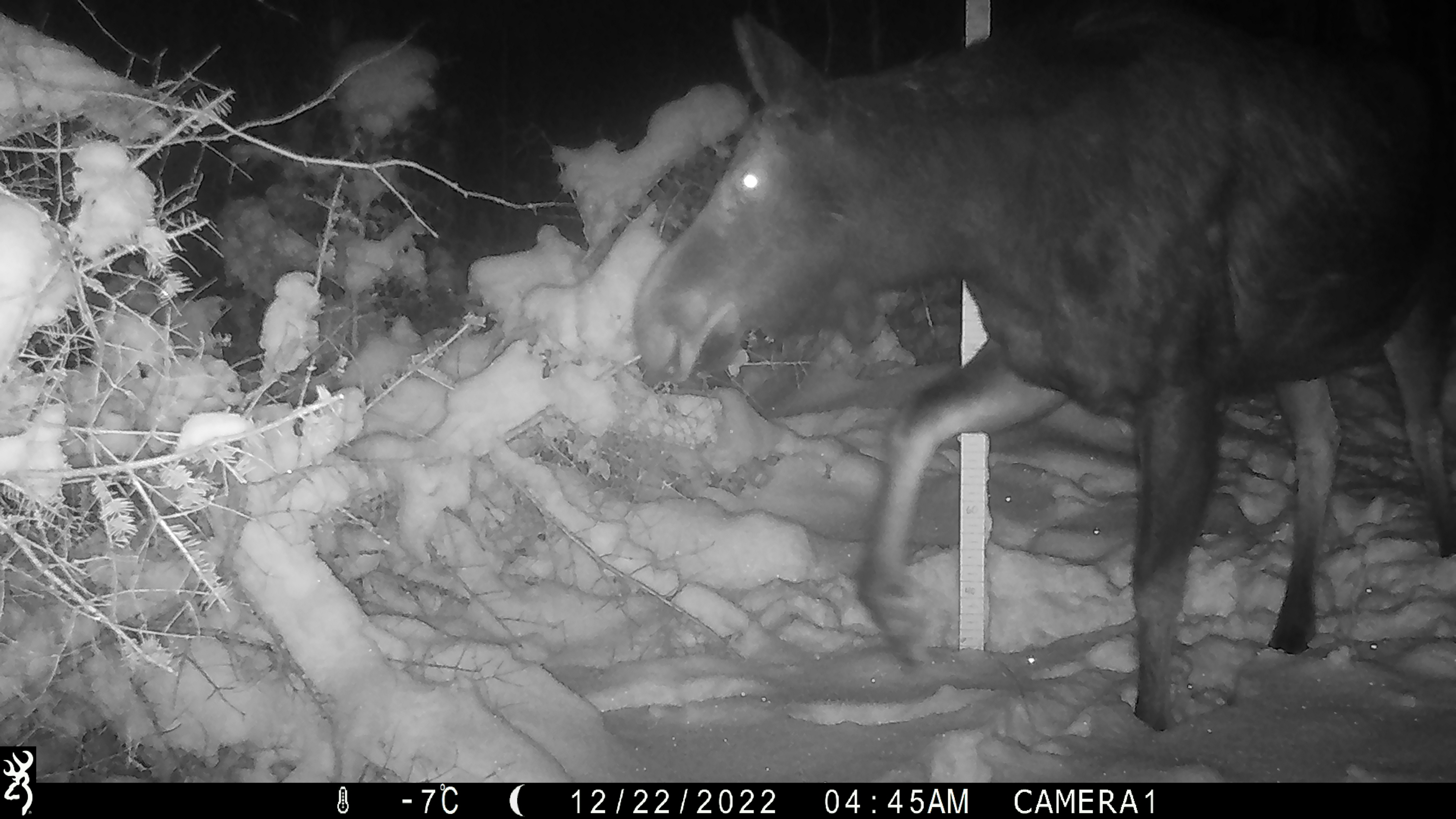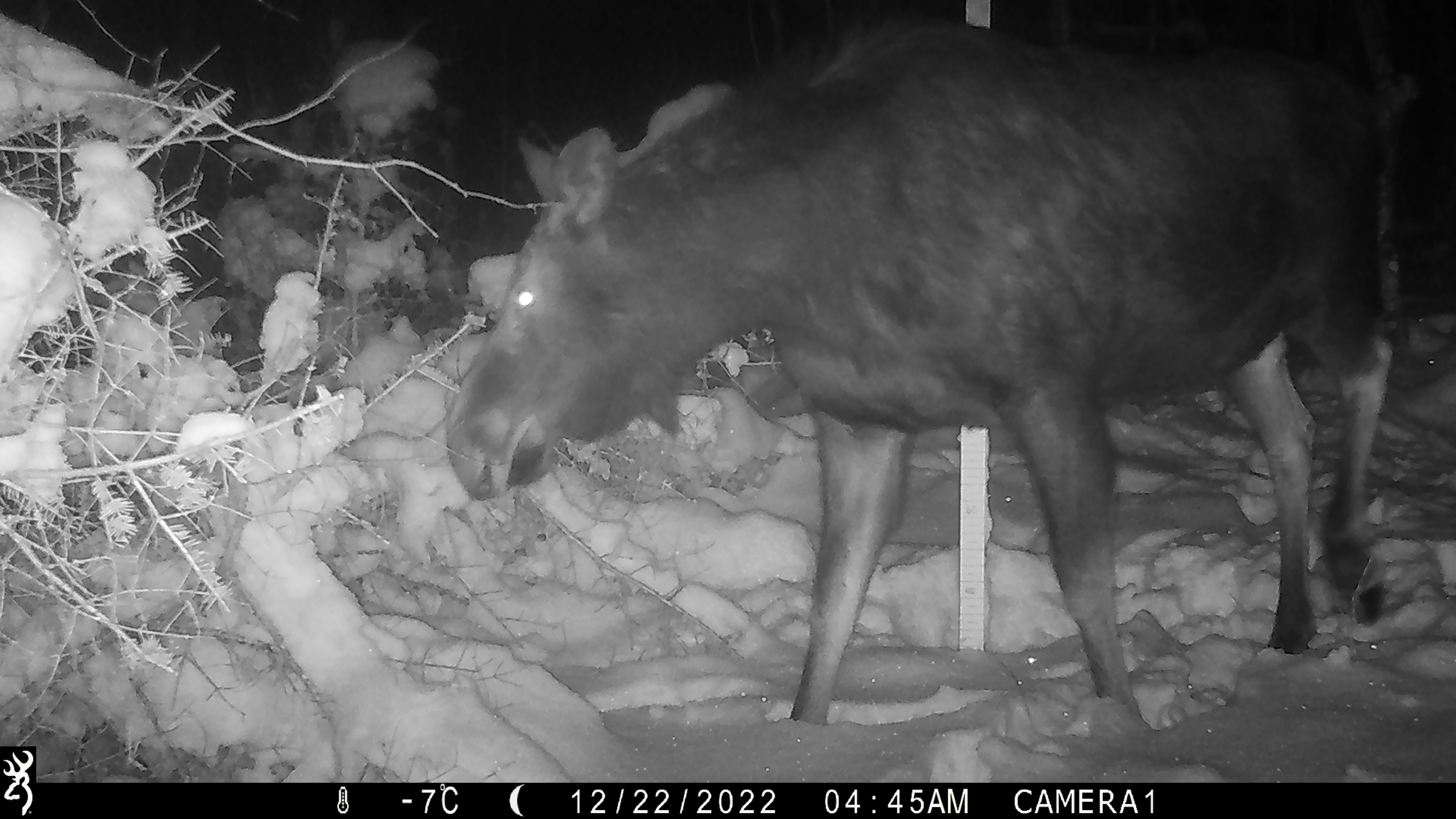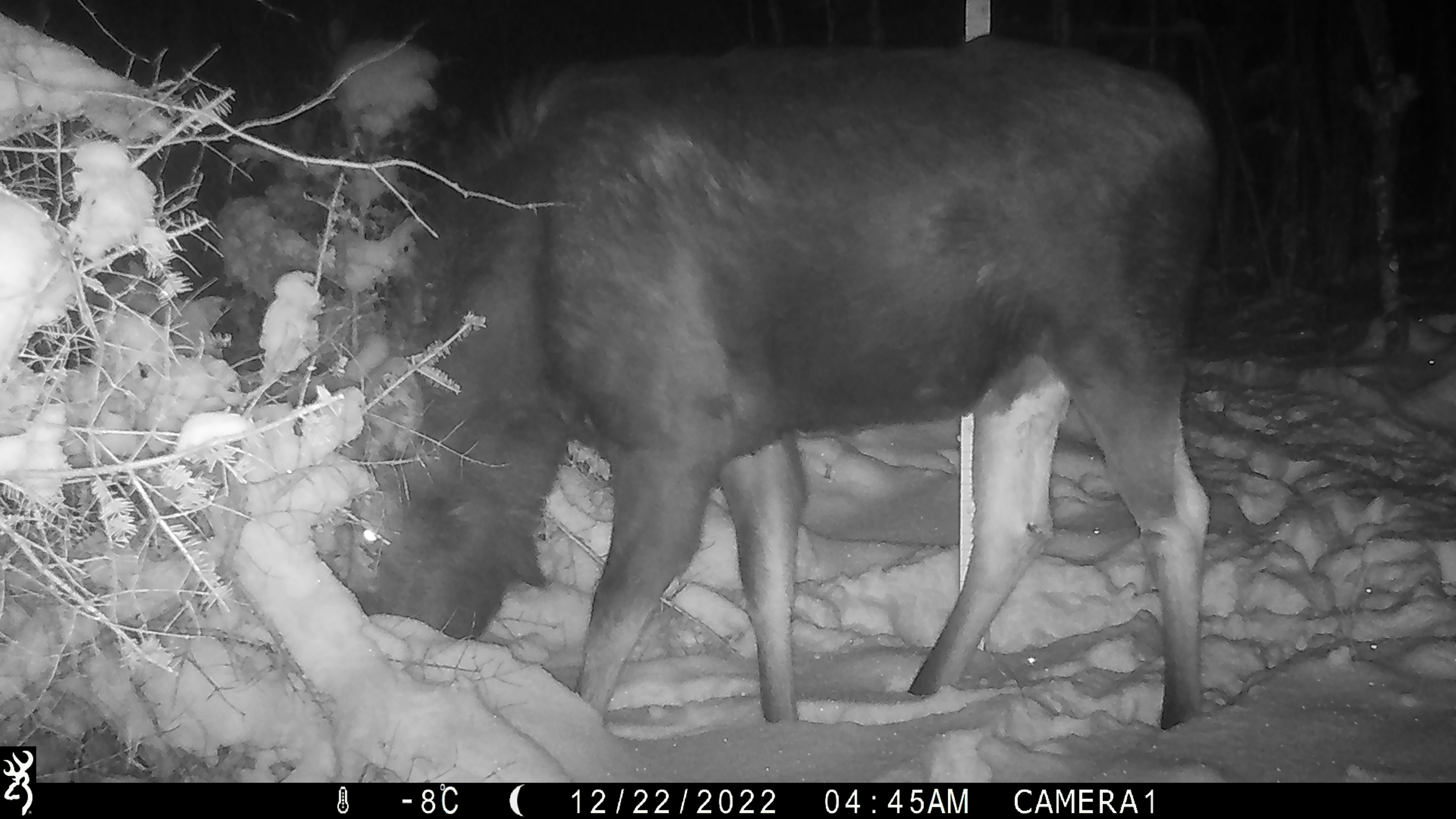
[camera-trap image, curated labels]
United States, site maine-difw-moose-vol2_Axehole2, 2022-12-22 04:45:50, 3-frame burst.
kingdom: Animalia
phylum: Chordata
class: Mammalia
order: Artiodactyla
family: Cervidae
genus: Alces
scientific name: Alces alces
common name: moose